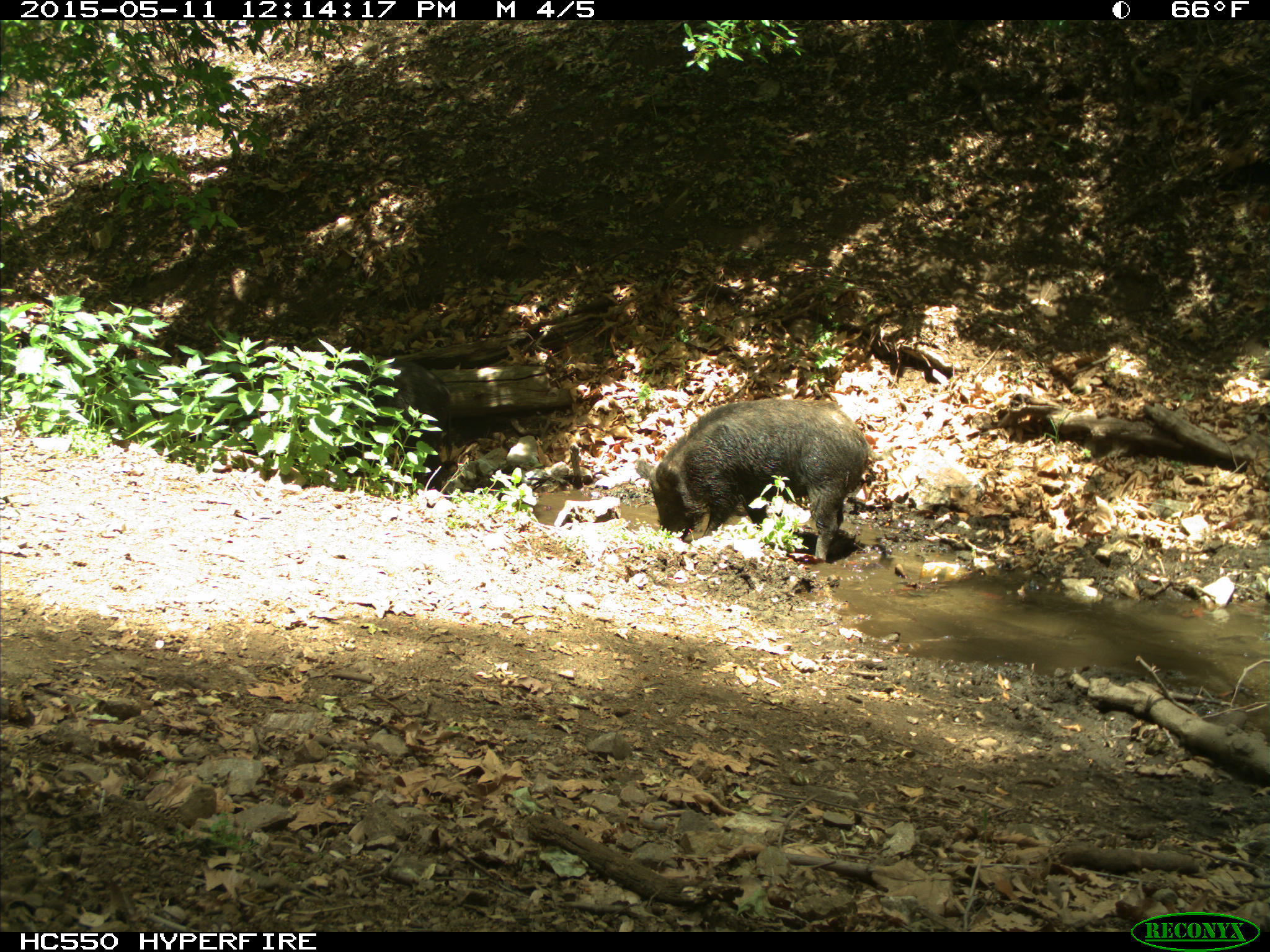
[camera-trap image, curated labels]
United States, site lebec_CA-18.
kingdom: Animalia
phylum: Chordata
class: Mammalia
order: Artiodactyla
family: Suidae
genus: Sus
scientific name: Sus scrofa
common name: wild boar